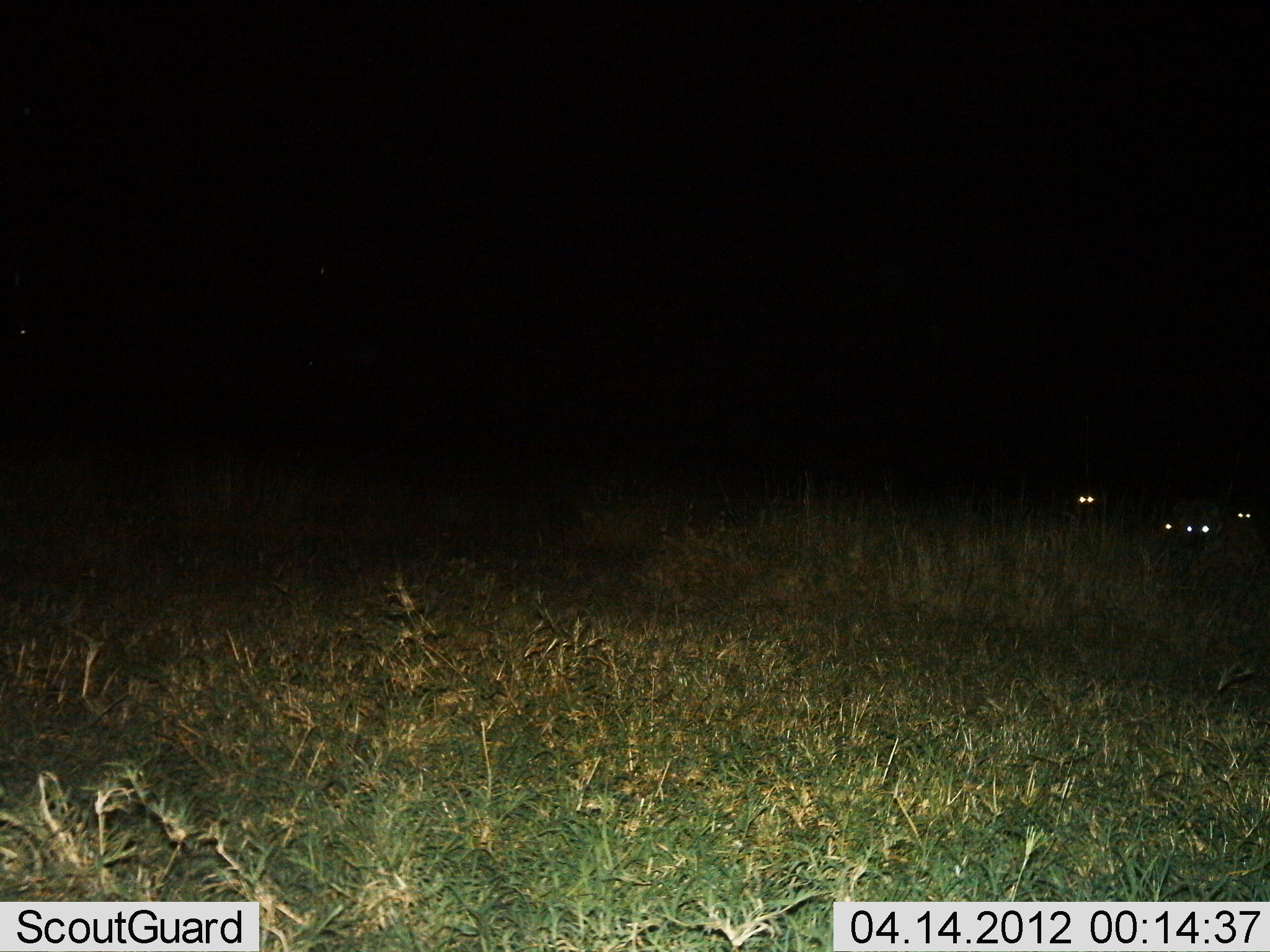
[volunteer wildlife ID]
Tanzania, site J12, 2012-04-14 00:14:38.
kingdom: Animalia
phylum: Chordata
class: Mammalia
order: Carnivora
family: Hyaenidae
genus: Crocuta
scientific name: Crocuta crocuta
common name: spotted hyena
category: hyenaspotted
Hyenaspotted (spotted hyena) (Crocuta crocuta), count 4. Behavior (volunteer vote fractions): standing 62%, resting 0%, moving 25%, interacting 12%. Young present (vote fraction): 0%. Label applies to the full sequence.